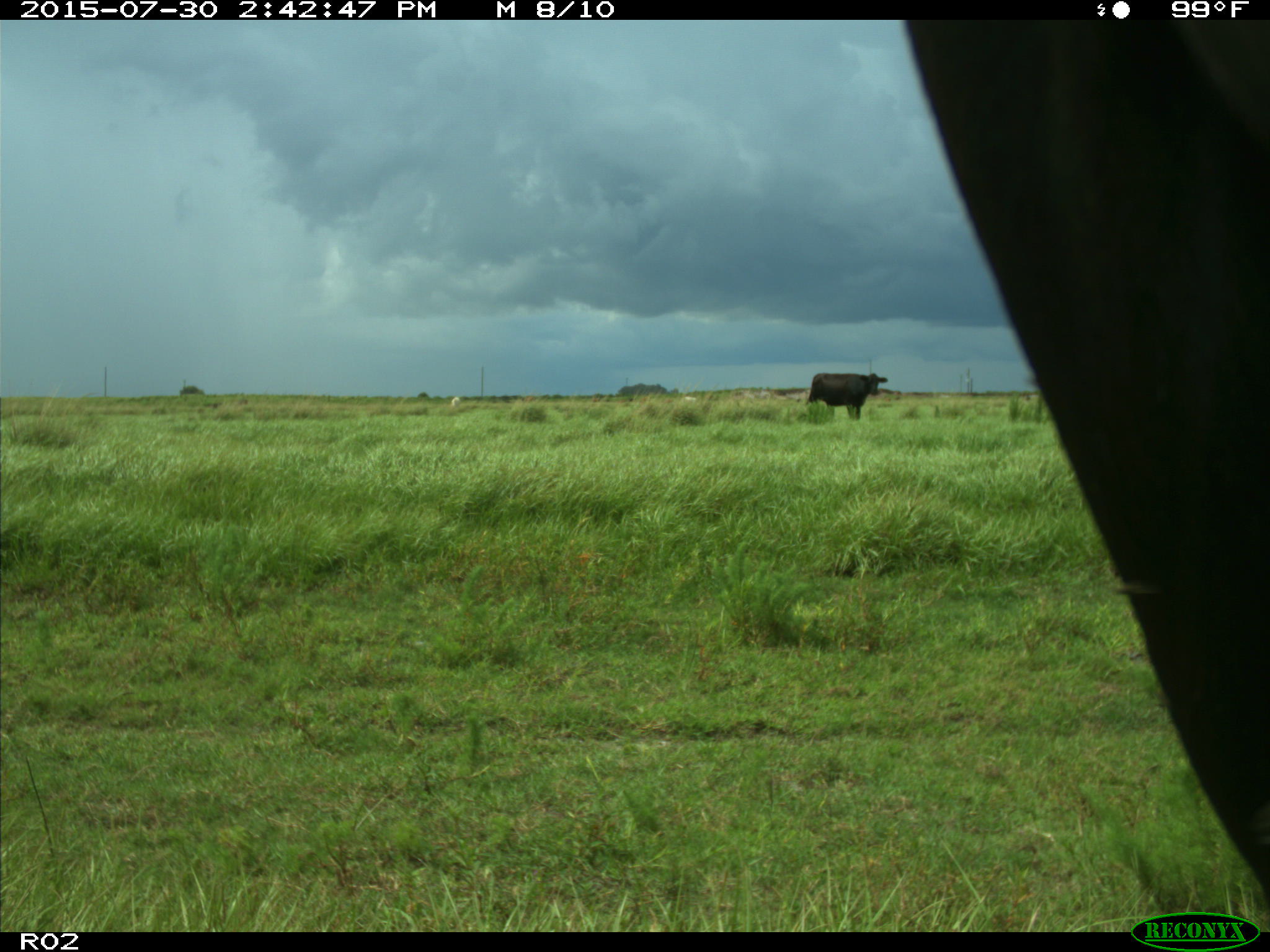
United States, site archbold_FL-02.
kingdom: Animalia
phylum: Chordata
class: Mammalia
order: Artiodactyla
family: Bovidae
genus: Bos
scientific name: Bos taurus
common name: domestic cow